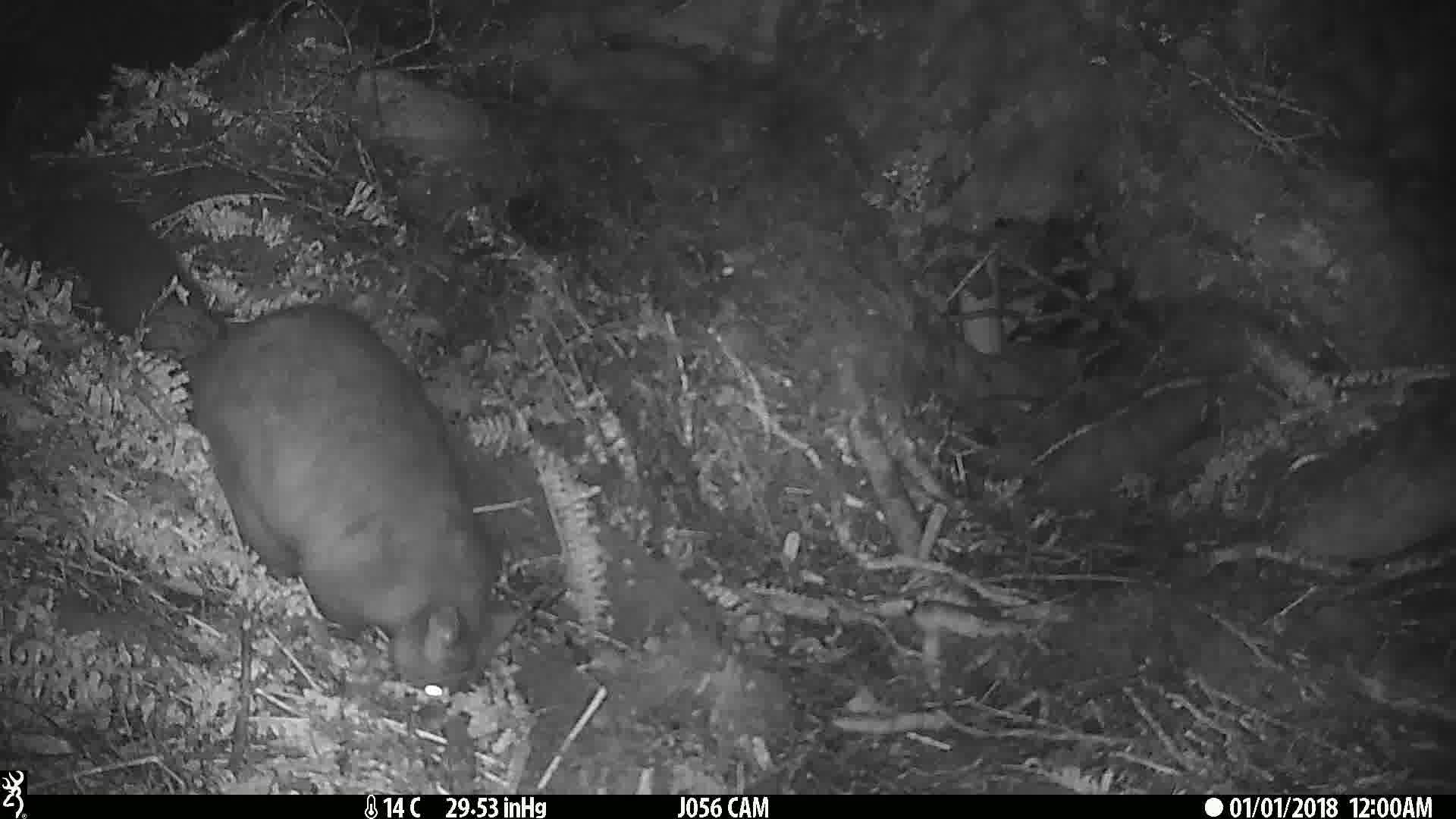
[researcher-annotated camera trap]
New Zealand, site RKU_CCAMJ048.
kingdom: Animalia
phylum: Chordata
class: Mammalia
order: Diprotodontia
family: Phalangeridae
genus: Trichosurus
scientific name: Trichosurus vulpecula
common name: common brushtail possum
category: possum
Possum (common brushtail possum) (Trichosurus vulpecula).